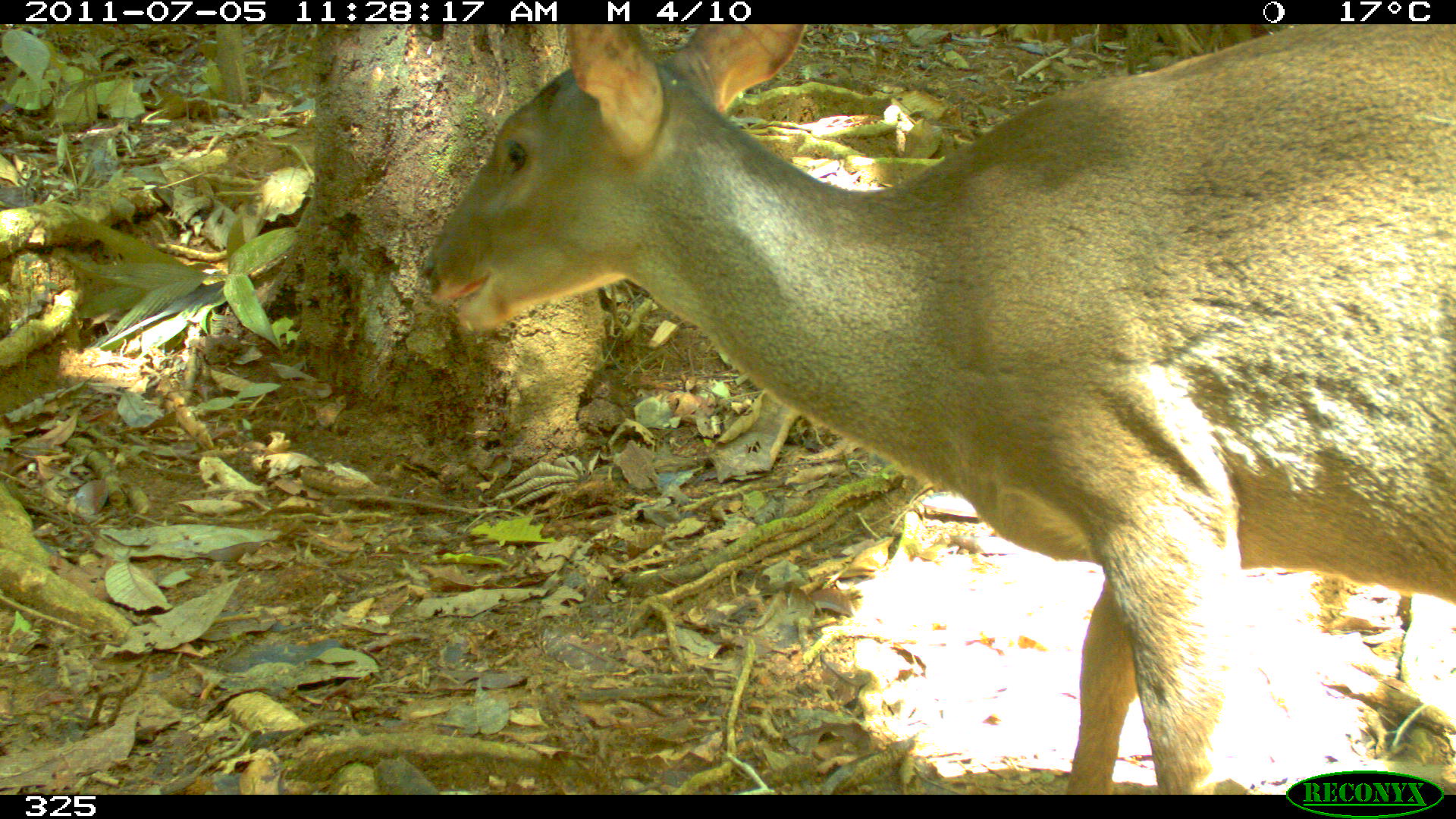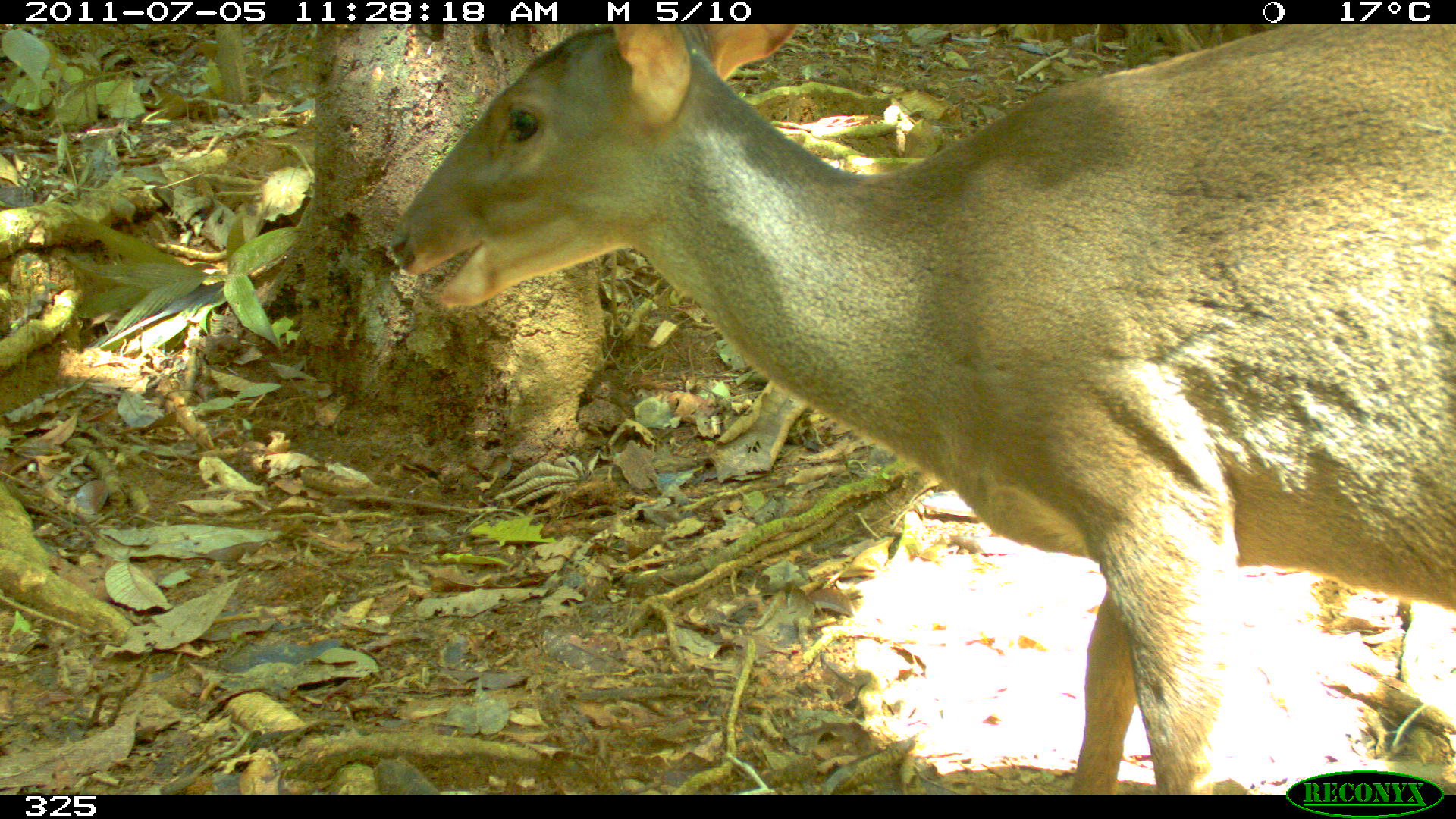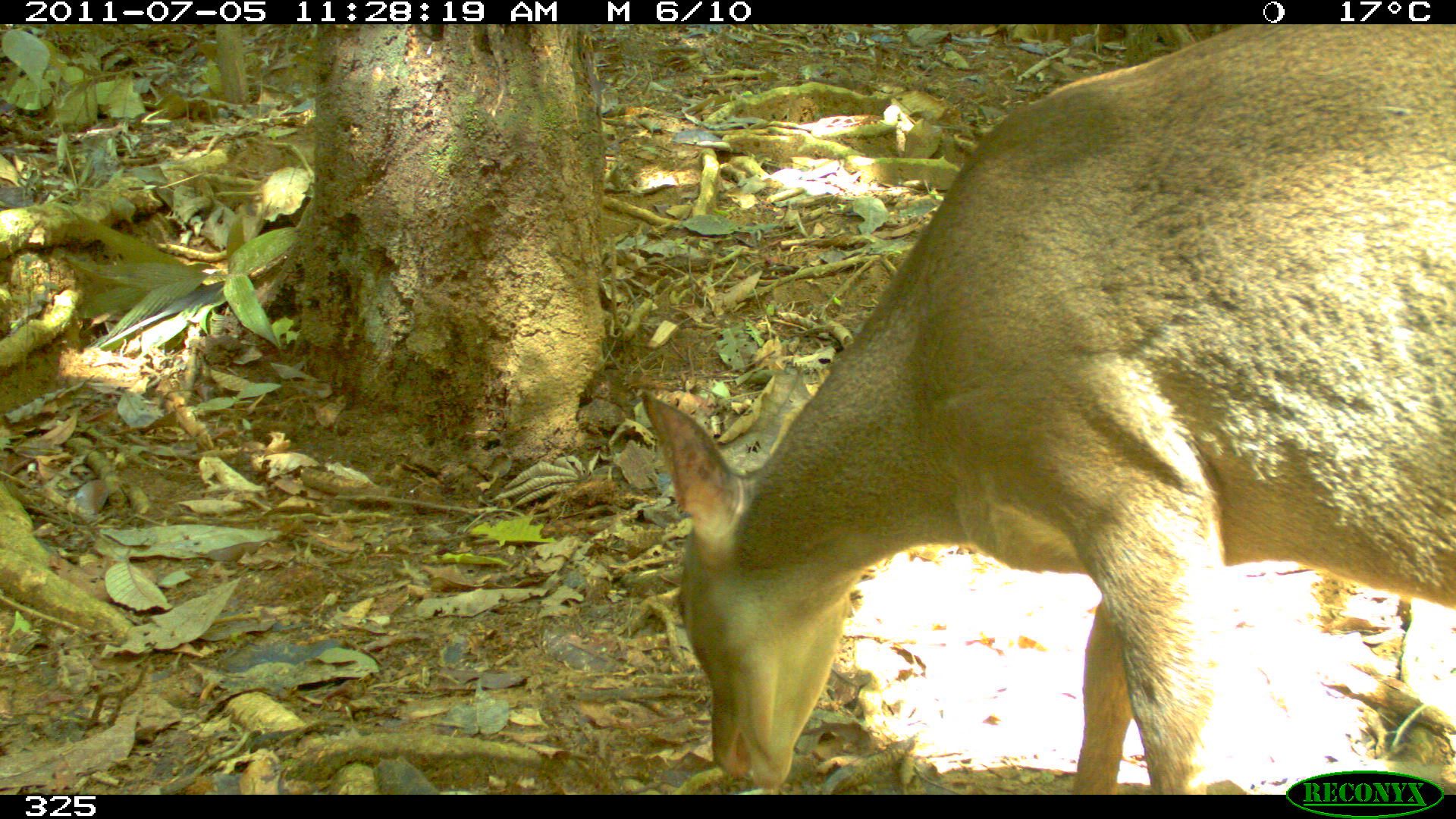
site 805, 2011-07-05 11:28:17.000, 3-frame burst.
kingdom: Animalia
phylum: Chordata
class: Mammalia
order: Artiodactyla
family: Cervidae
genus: Mazama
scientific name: Mazama gouazoubira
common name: gray brocket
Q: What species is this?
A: Mazama gouazoubira (gray brocket).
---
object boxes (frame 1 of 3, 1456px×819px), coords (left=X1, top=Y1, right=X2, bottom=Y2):
mazama gouazoubira: (left=420, top=24, right=1449, bottom=788)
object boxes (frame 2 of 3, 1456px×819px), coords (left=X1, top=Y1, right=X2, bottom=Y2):
mazama gouazoubira: (left=386, top=24, right=1456, bottom=786)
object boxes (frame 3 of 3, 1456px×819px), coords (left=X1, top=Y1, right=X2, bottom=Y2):
mazama gouazoubira: (left=640, top=25, right=1447, bottom=790)